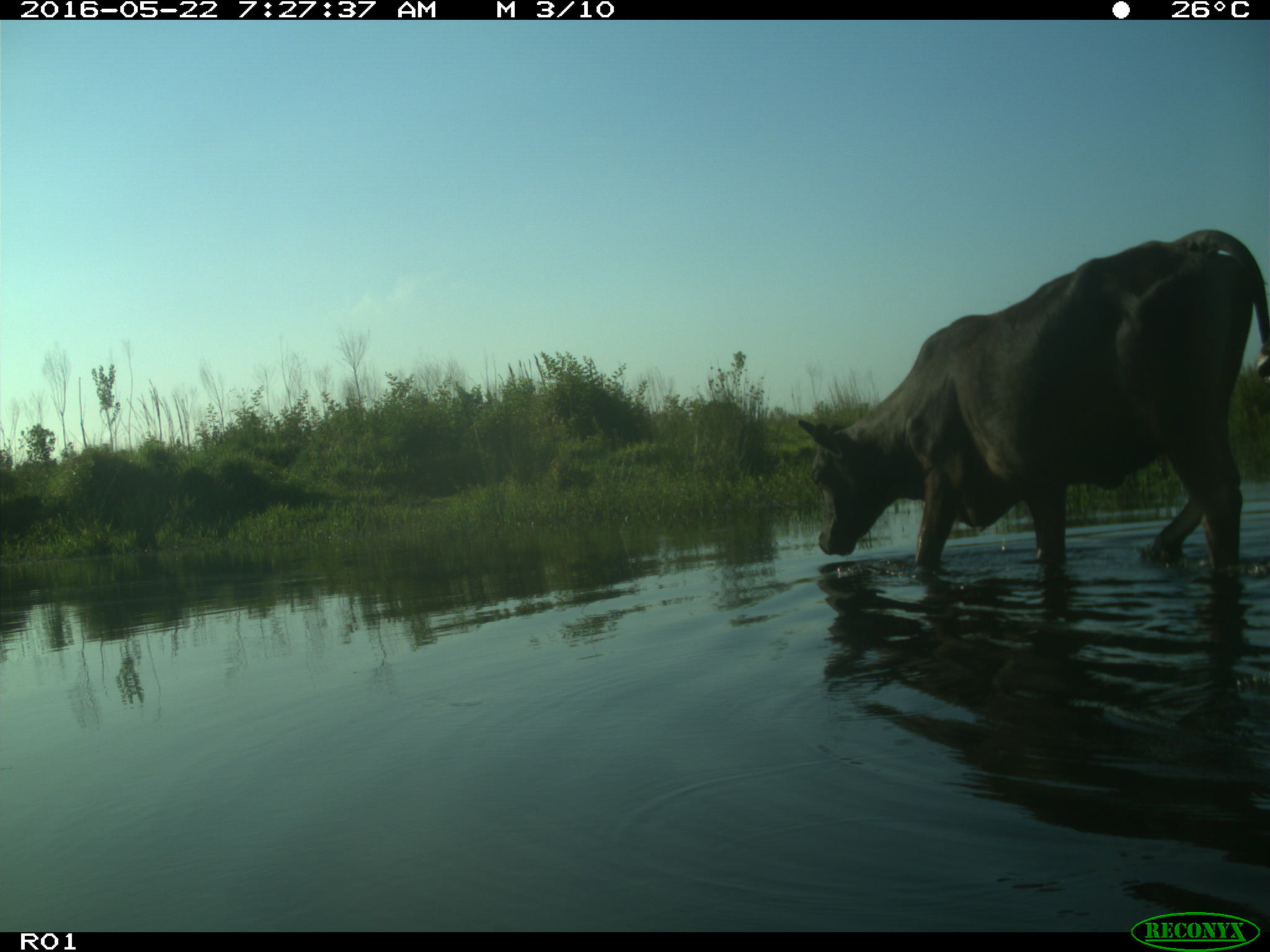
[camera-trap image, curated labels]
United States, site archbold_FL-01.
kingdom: Animalia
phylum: Chordata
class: Mammalia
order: Artiodactyla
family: Bovidae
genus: Bos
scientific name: Bos taurus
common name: domestic cow